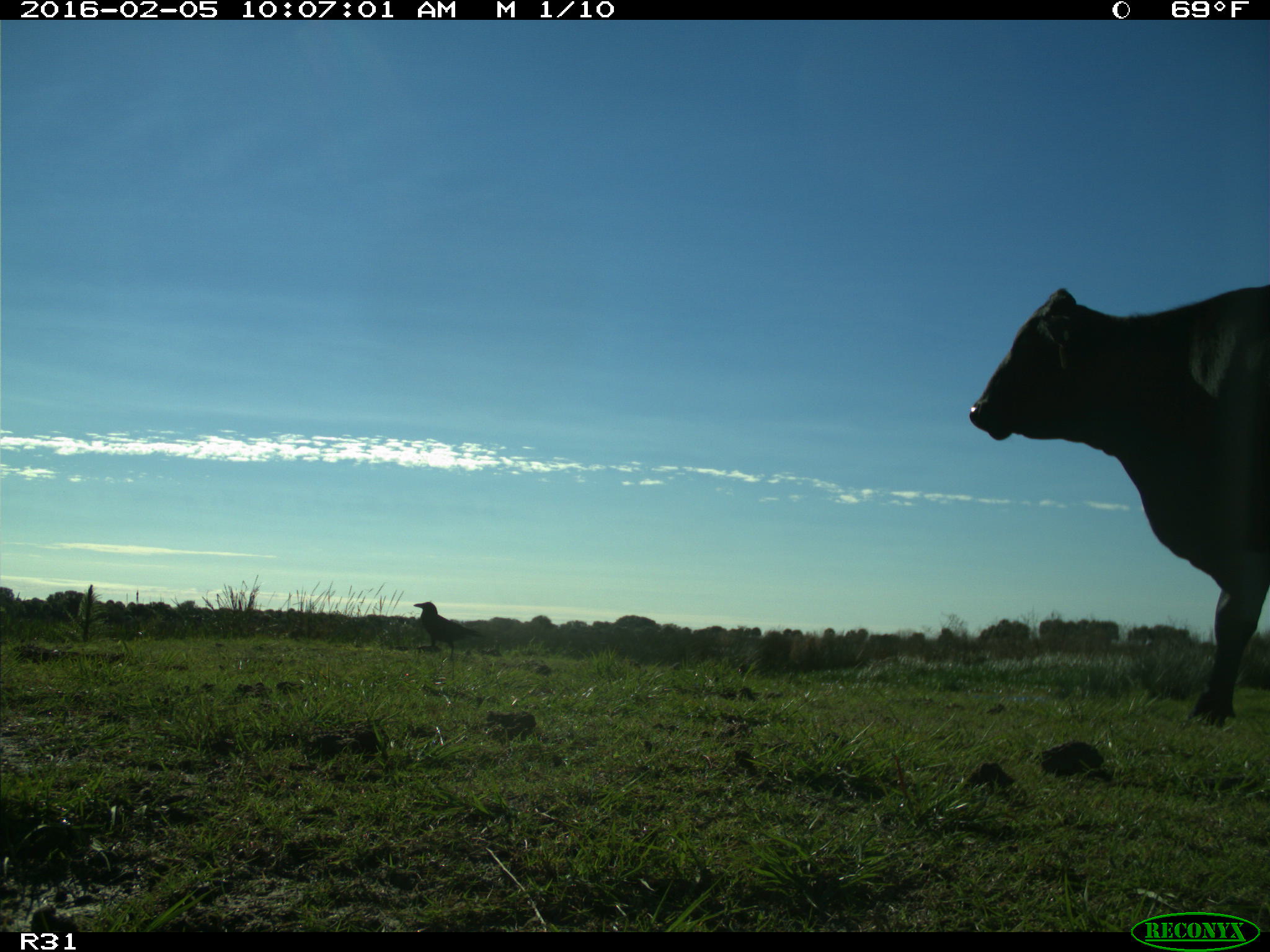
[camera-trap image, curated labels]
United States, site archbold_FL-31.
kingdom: Animalia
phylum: Chordata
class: Mammalia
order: Artiodactyla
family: Bovidae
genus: Bos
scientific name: Bos taurus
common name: domestic cow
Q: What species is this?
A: Bos taurus (domestic cow).